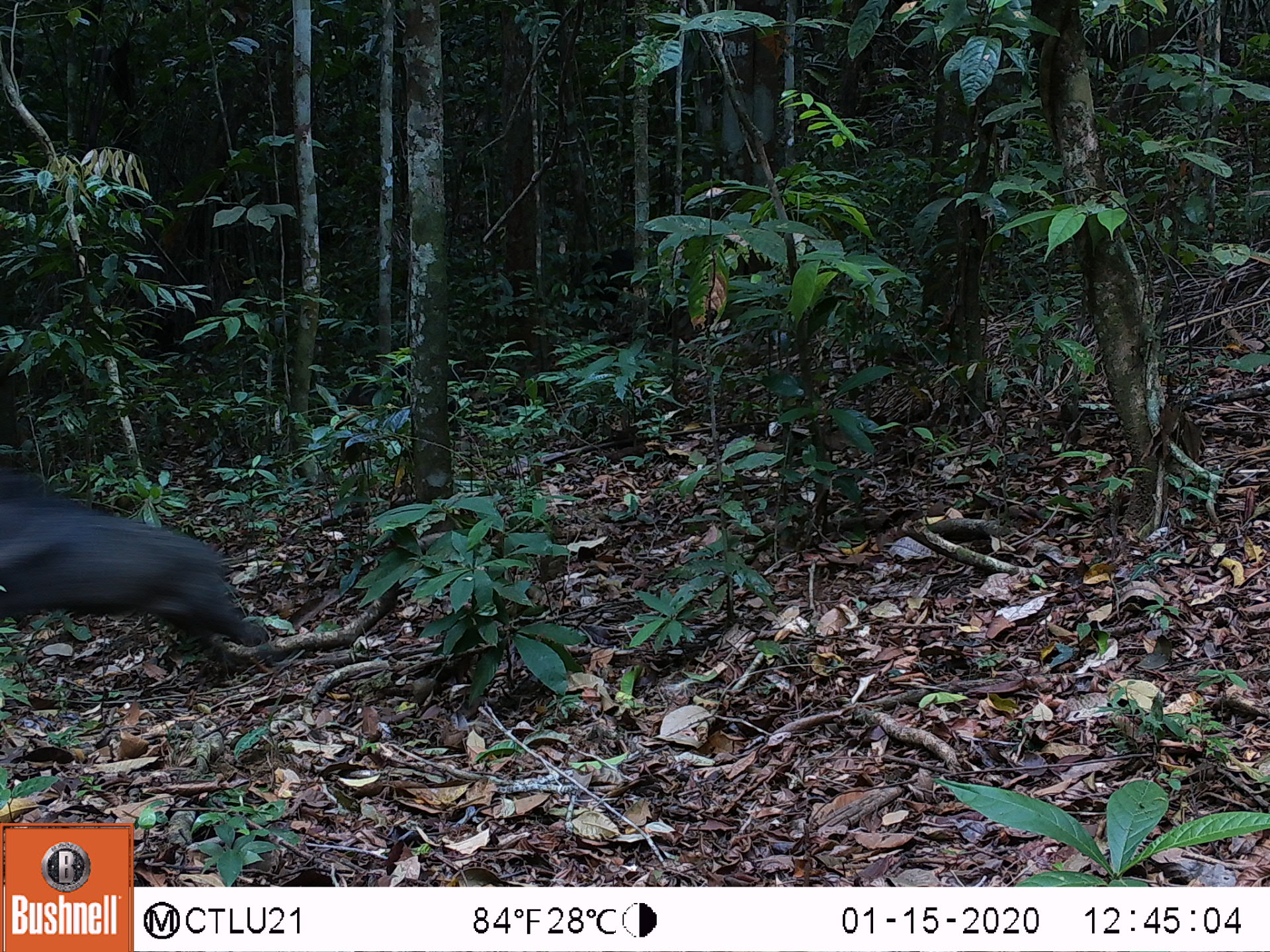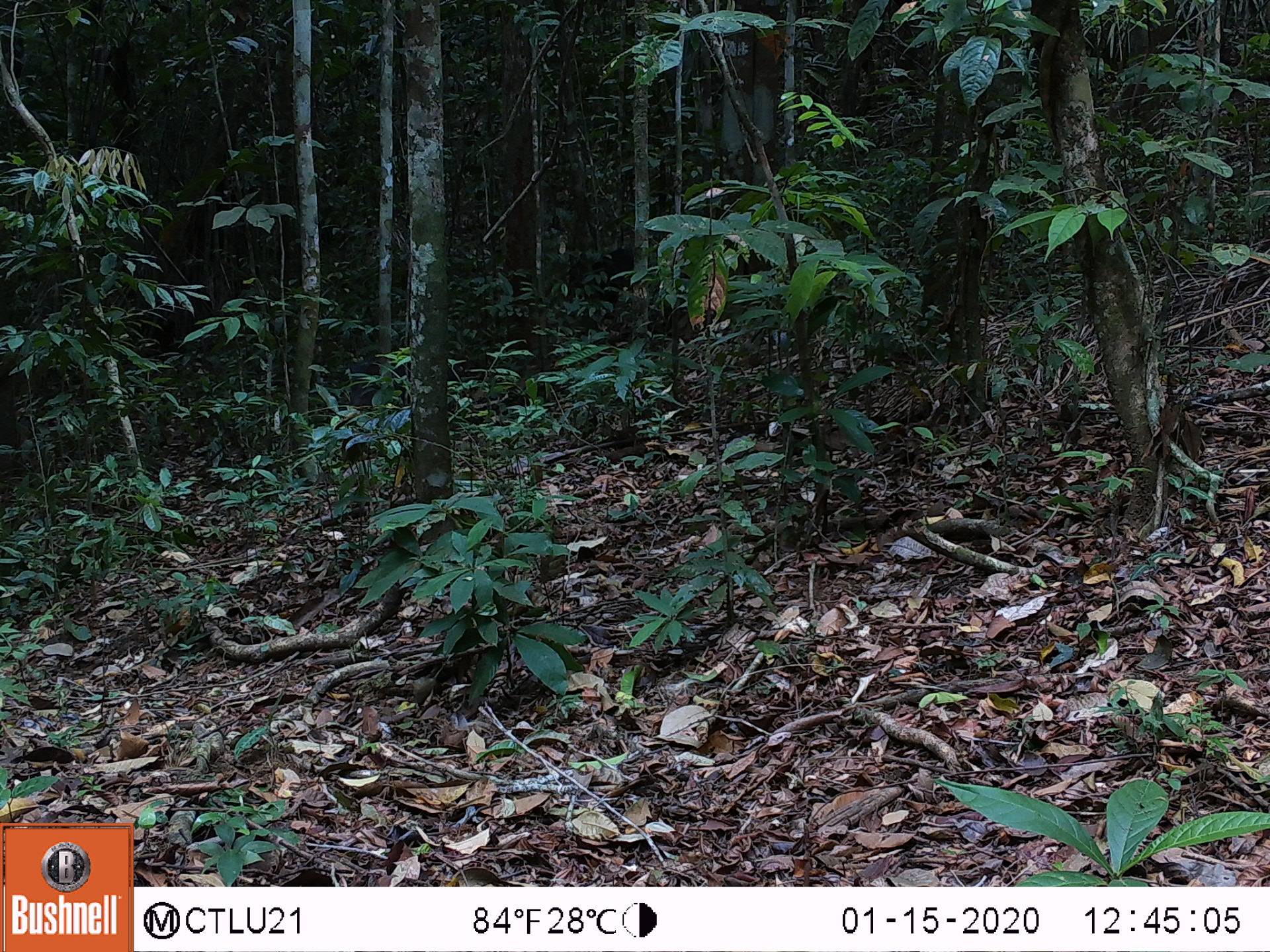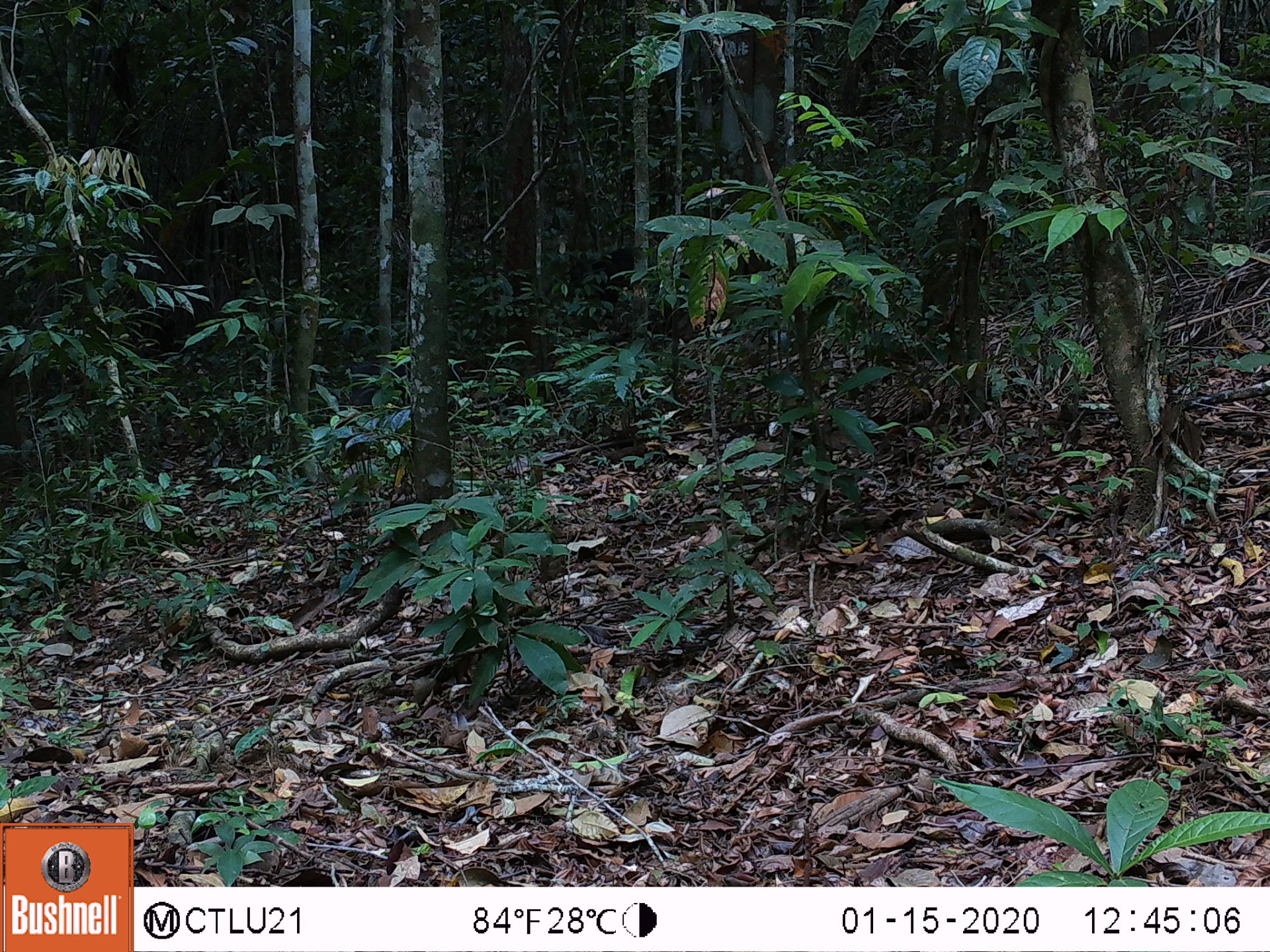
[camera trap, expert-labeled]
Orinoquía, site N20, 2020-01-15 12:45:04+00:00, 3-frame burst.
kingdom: Animalia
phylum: Chordata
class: Mammalia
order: Artiodactyla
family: Tayassuidae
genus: Pecari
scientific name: Pecari tajacu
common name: collared peccary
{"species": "collared peccary (Pecari tajacu)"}